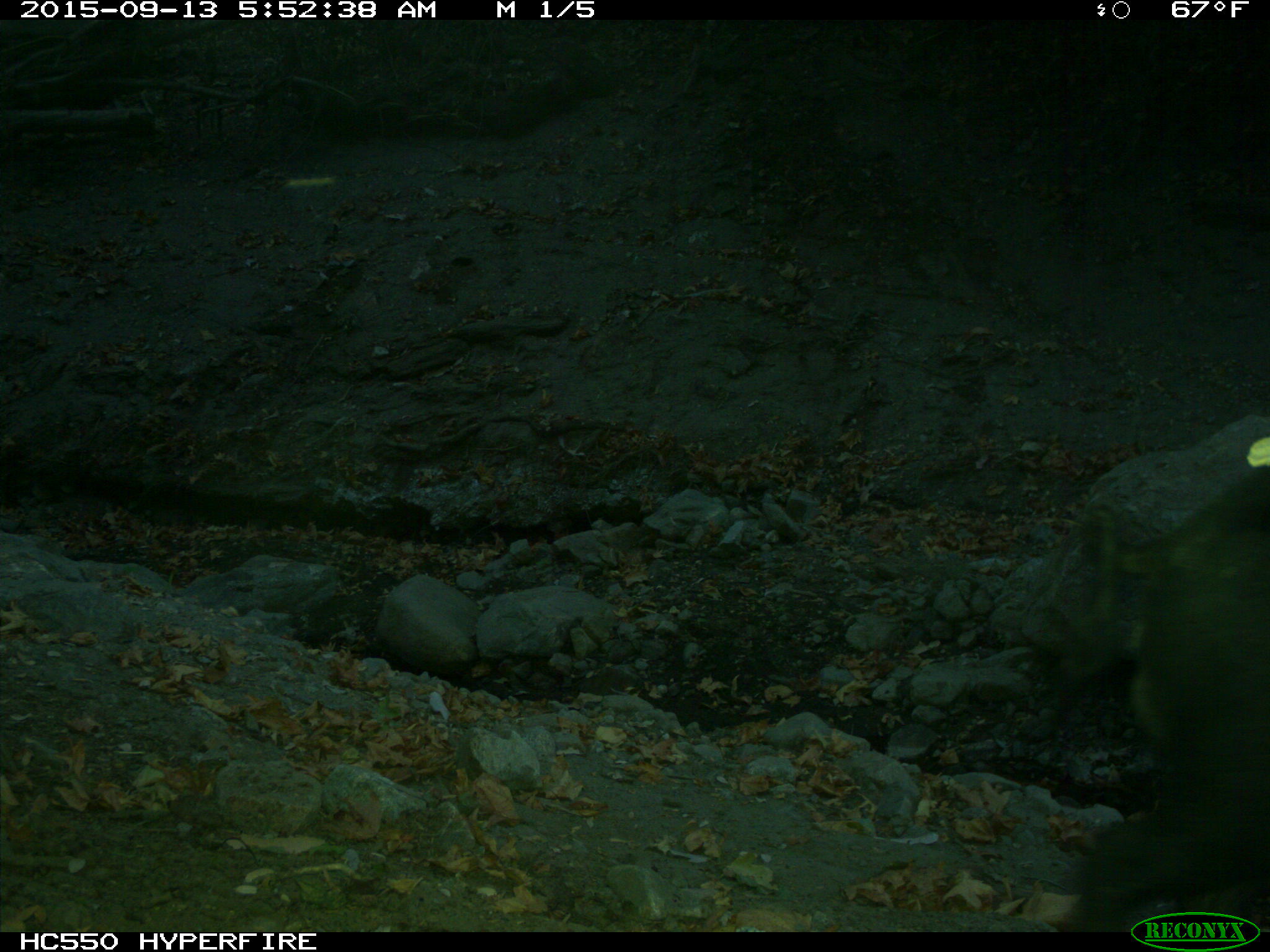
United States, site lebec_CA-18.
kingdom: Animalia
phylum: Chordata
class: Mammalia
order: Artiodactyla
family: Suidae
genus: Sus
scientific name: Sus scrofa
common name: wild boar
Sus scrofa (wild boar).